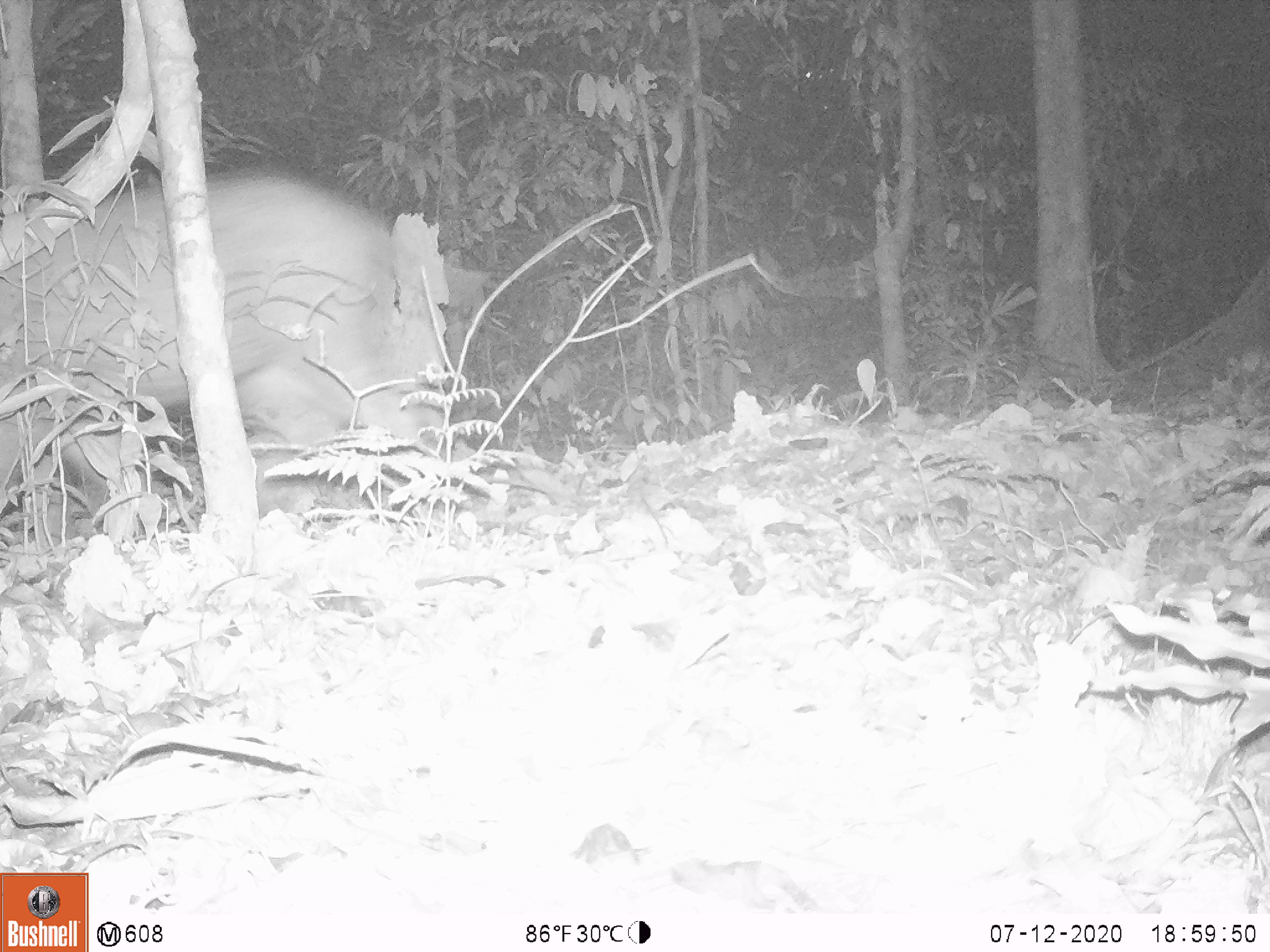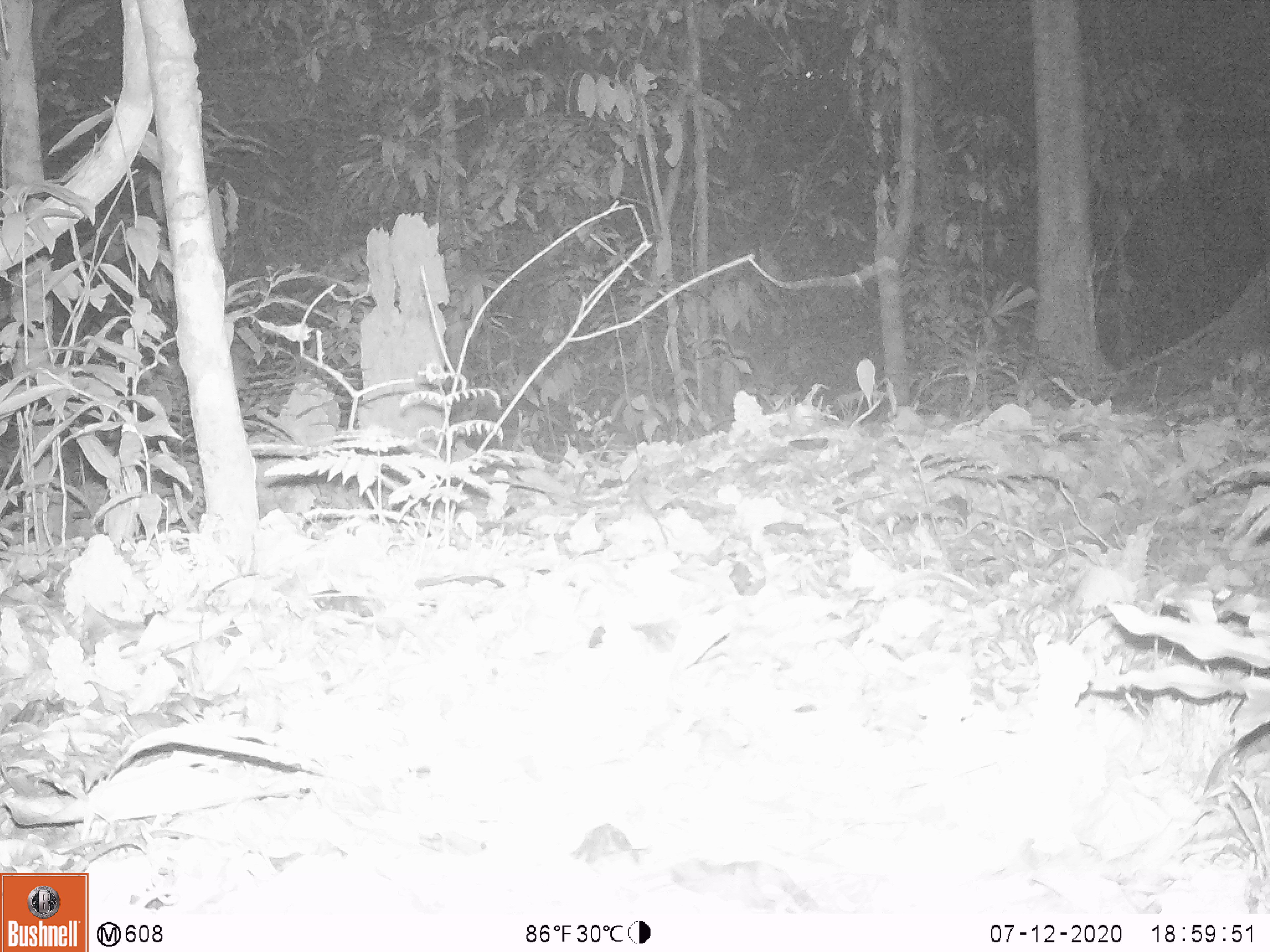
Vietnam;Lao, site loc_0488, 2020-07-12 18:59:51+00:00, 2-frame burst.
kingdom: Animalia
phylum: Chordata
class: Mammalia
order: Artiodactyla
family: Suidae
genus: Sus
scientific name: Sus scrofa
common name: eurasian wild pig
Eurasian wild pig (Sus scrofa). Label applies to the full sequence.